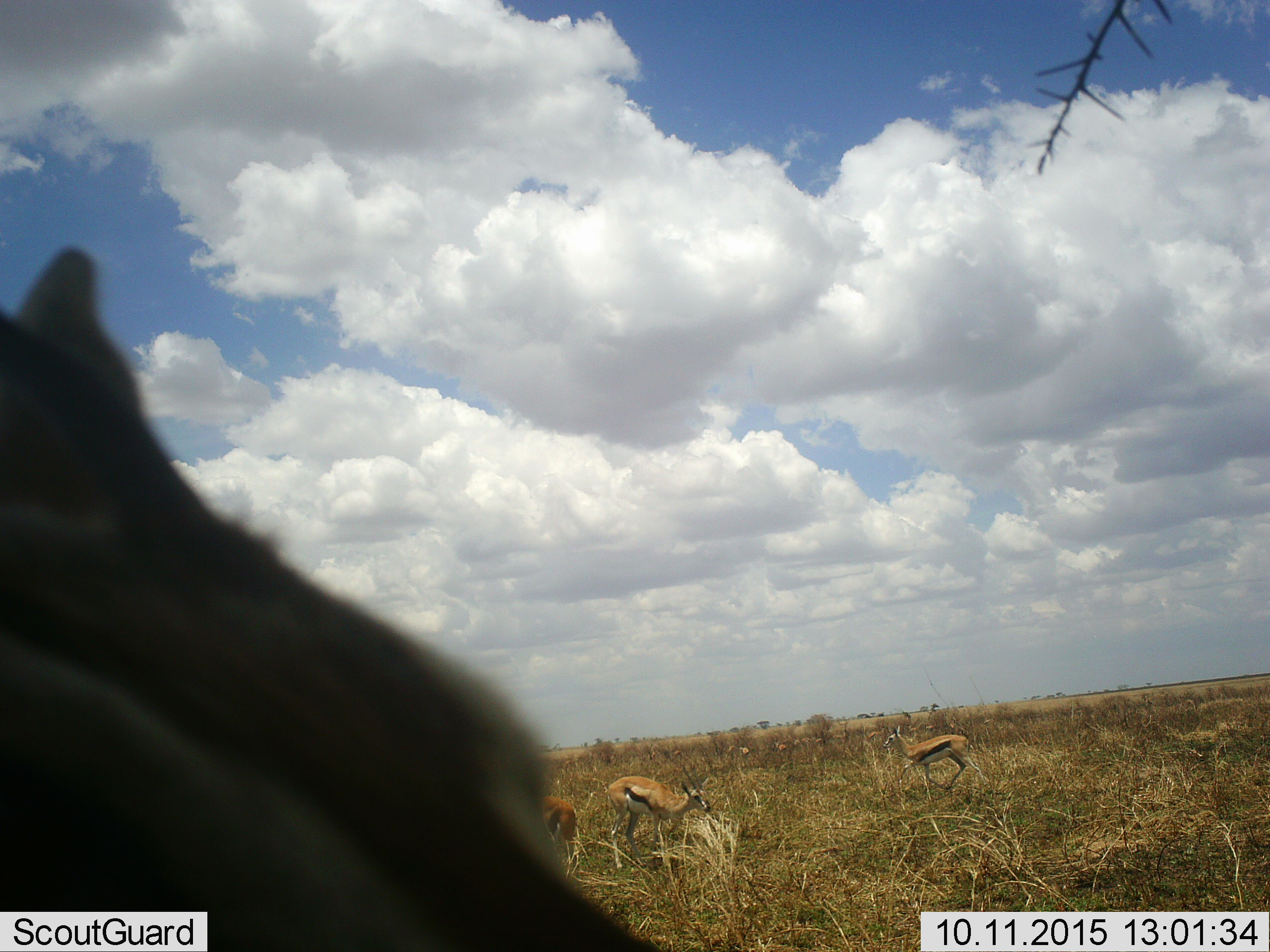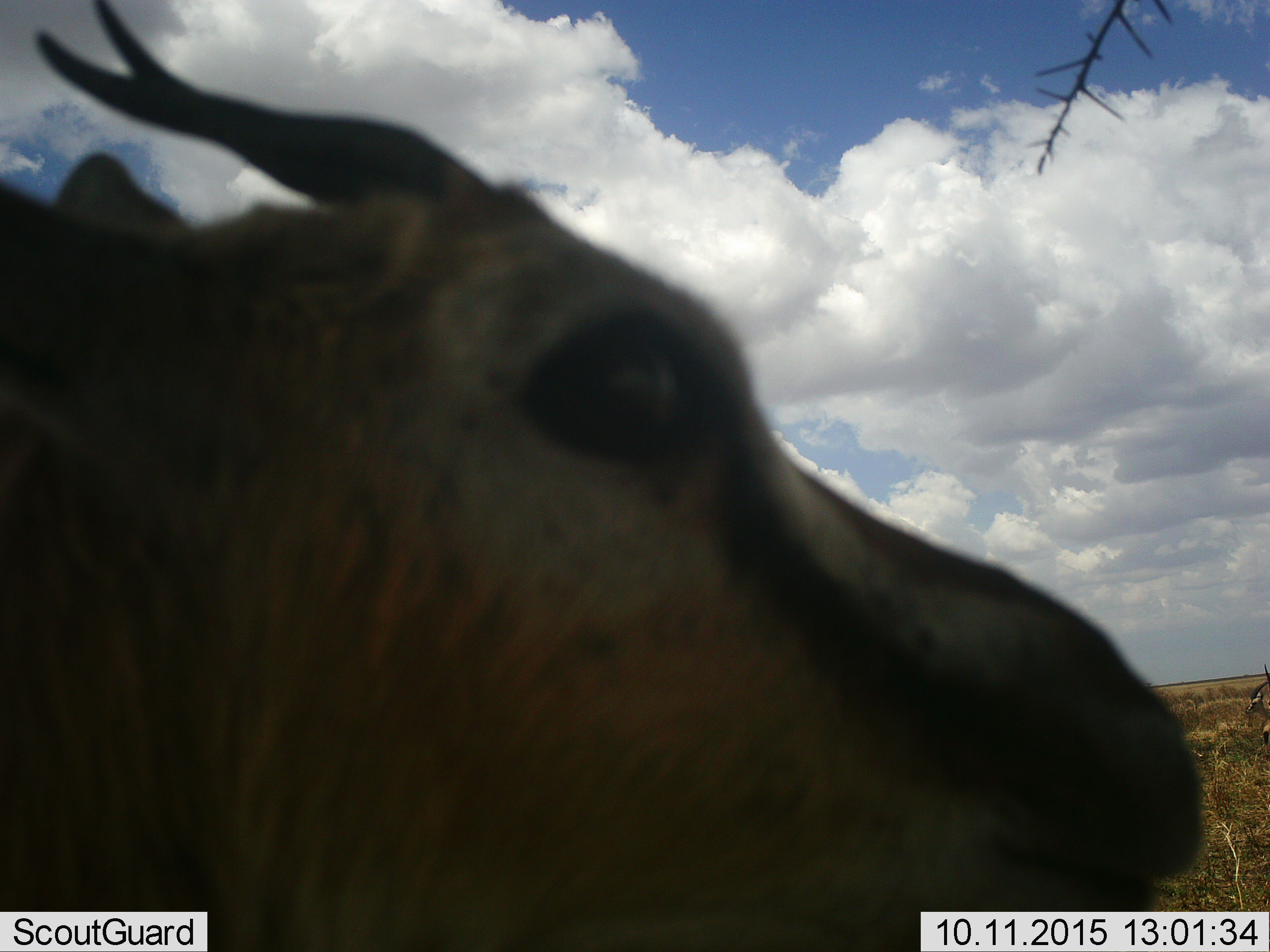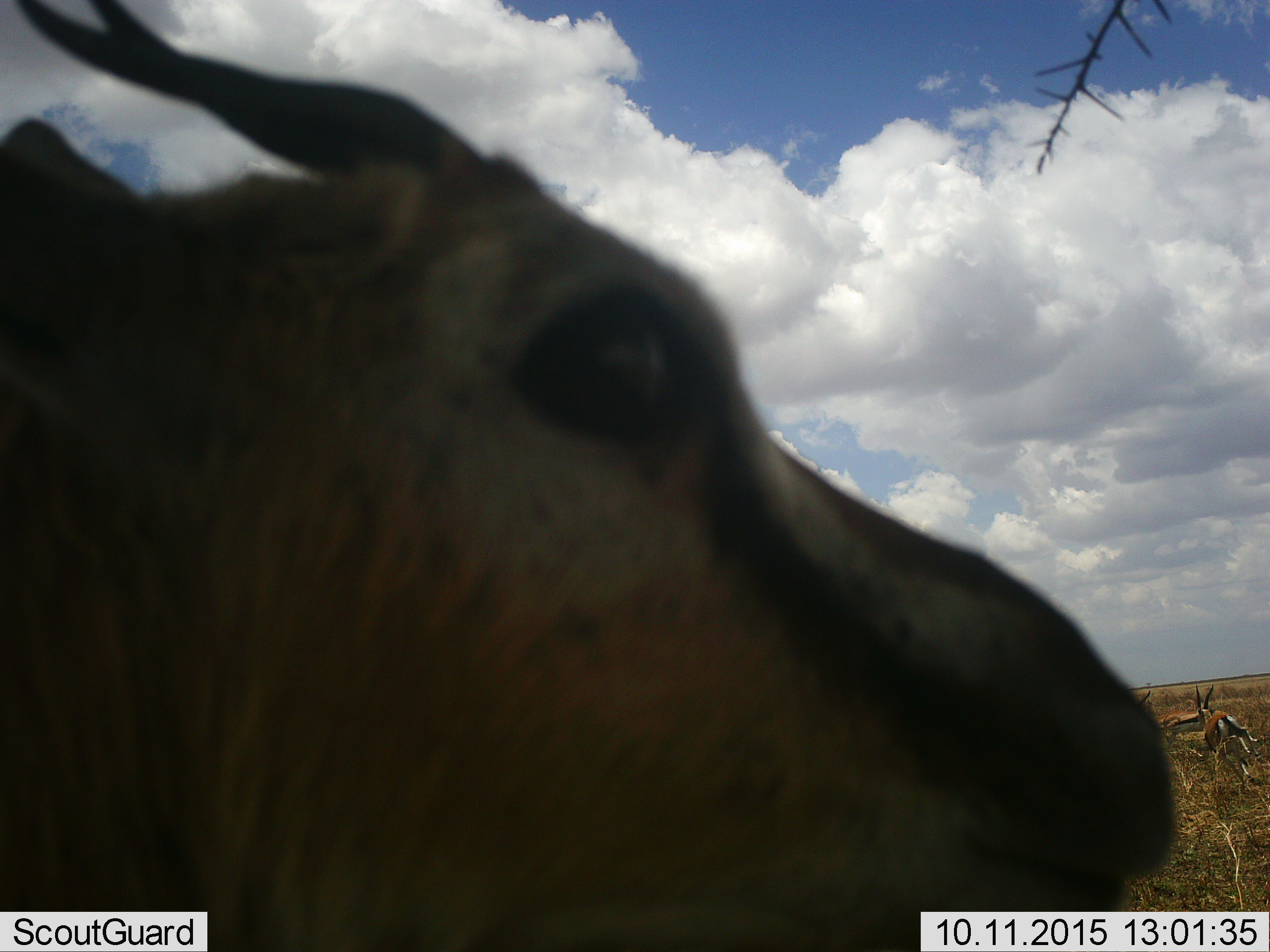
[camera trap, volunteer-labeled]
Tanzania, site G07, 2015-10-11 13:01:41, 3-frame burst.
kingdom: Animalia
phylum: Chordata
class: Mammalia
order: Artiodactyla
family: Bovidae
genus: Eudorcas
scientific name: Eudorcas thomsonii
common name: thomson's gazelle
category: gazellethomsons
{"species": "gazellethomsons (thomson's gazelle) (Eudorcas thomsonii)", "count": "5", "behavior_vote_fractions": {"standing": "78%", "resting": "22%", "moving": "44%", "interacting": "0%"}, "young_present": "0%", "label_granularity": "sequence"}